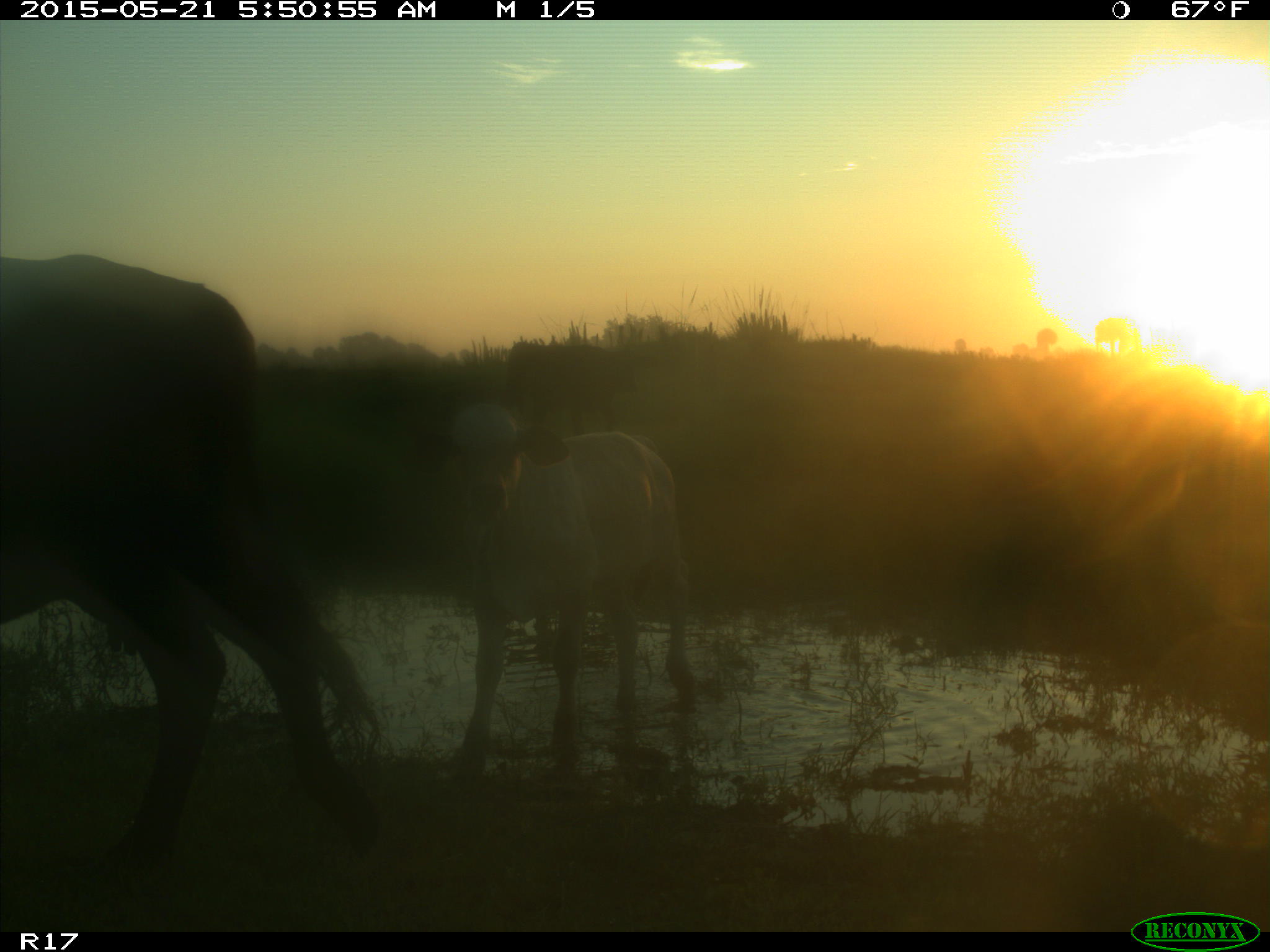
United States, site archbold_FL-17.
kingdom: Animalia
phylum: Chordata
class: Mammalia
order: Artiodactyla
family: Bovidae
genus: Bos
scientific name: Bos taurus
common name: domestic cow